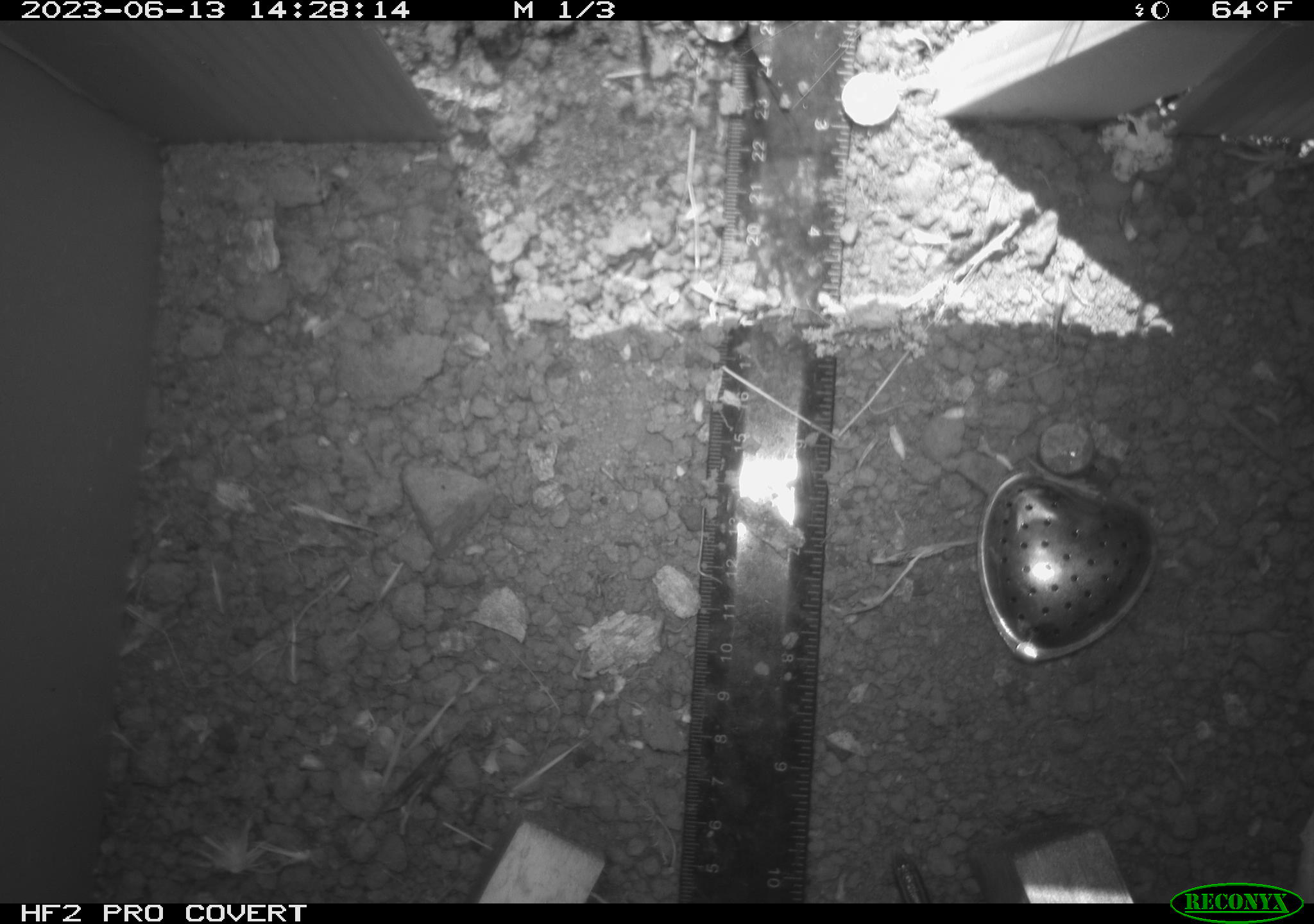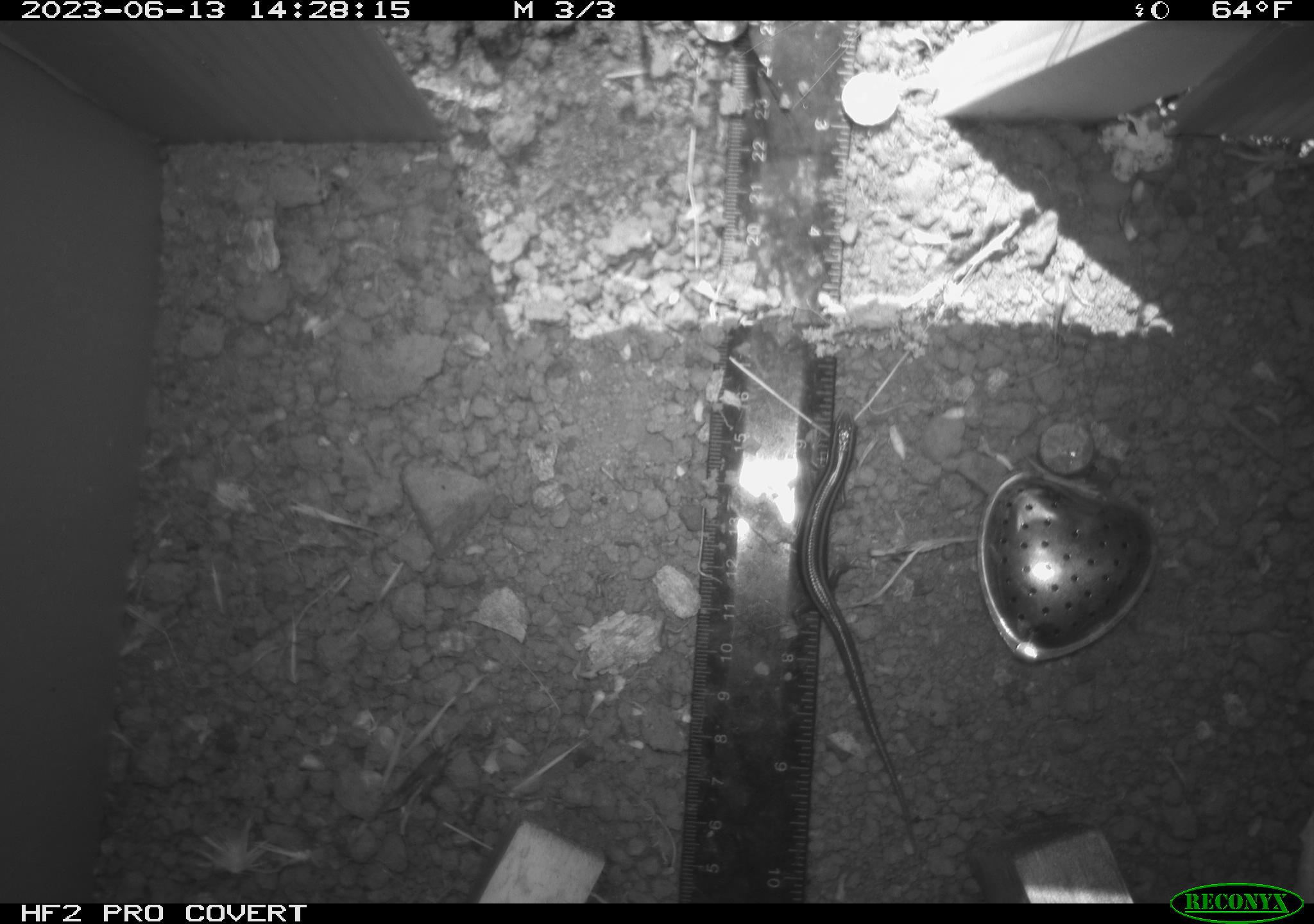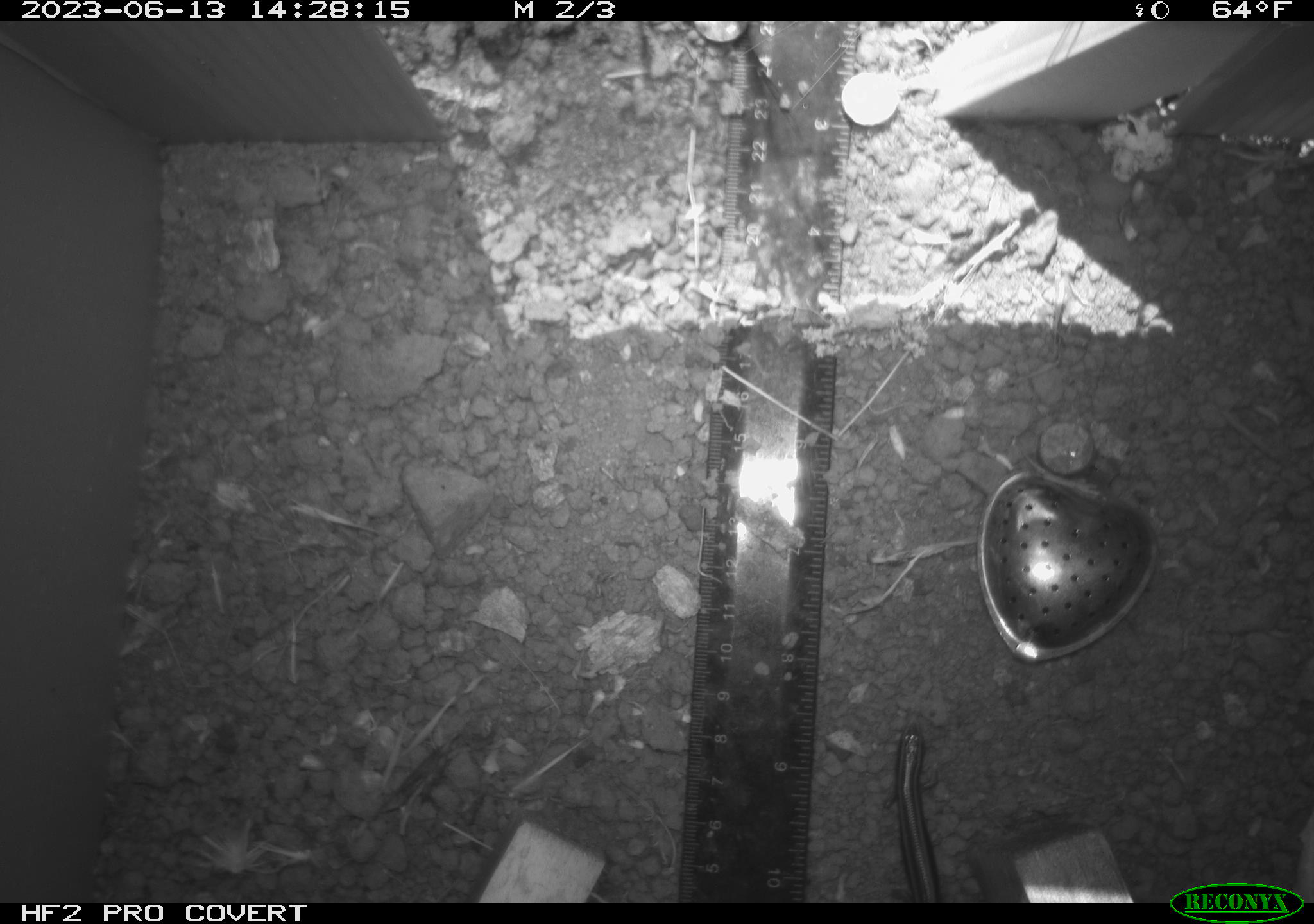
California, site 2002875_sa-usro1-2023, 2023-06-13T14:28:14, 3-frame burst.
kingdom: Animalia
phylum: Chordata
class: Reptilia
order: Squamata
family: Scincidae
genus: Plestiodon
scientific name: Plestiodon skiltonianus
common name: western skink